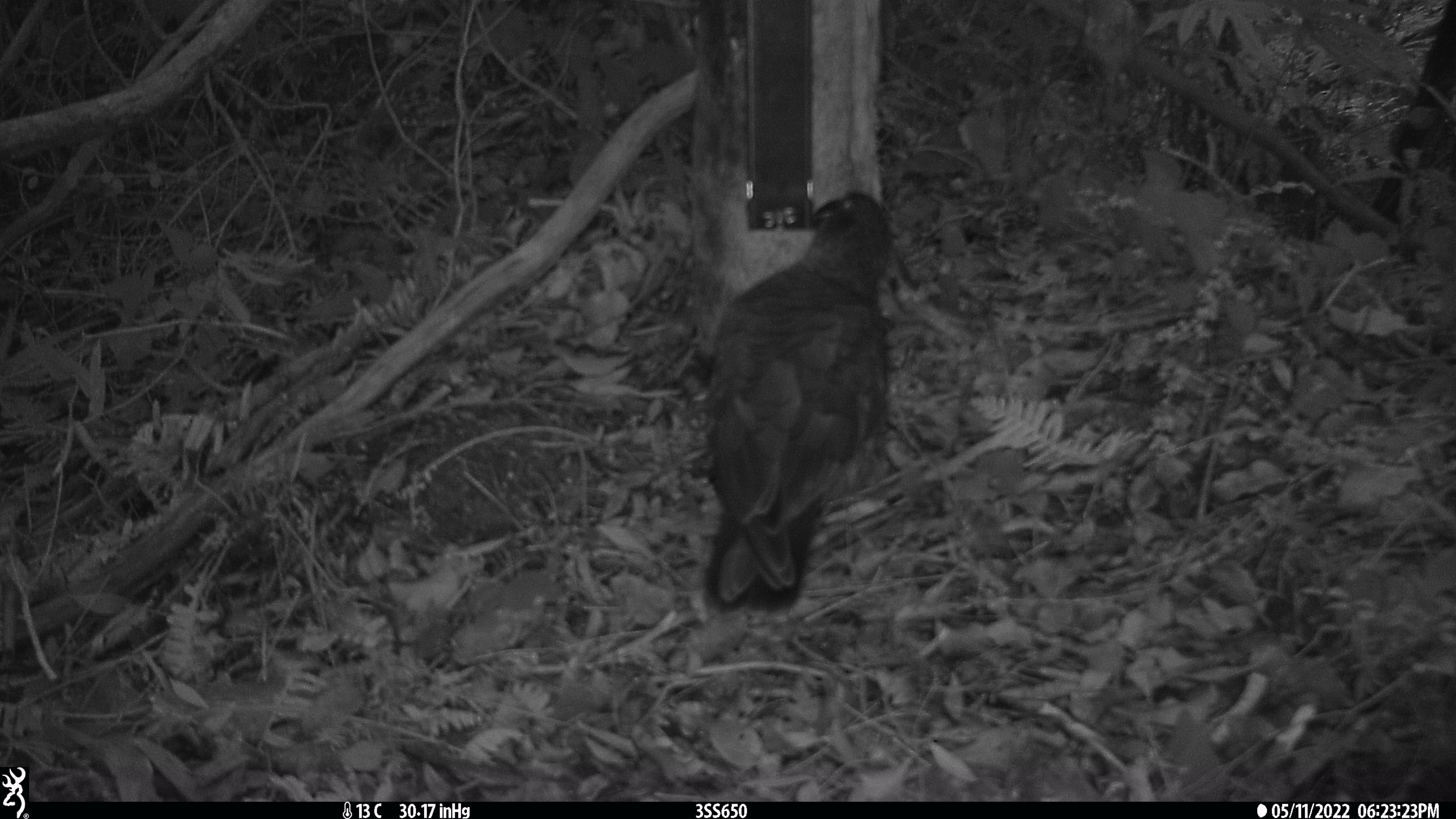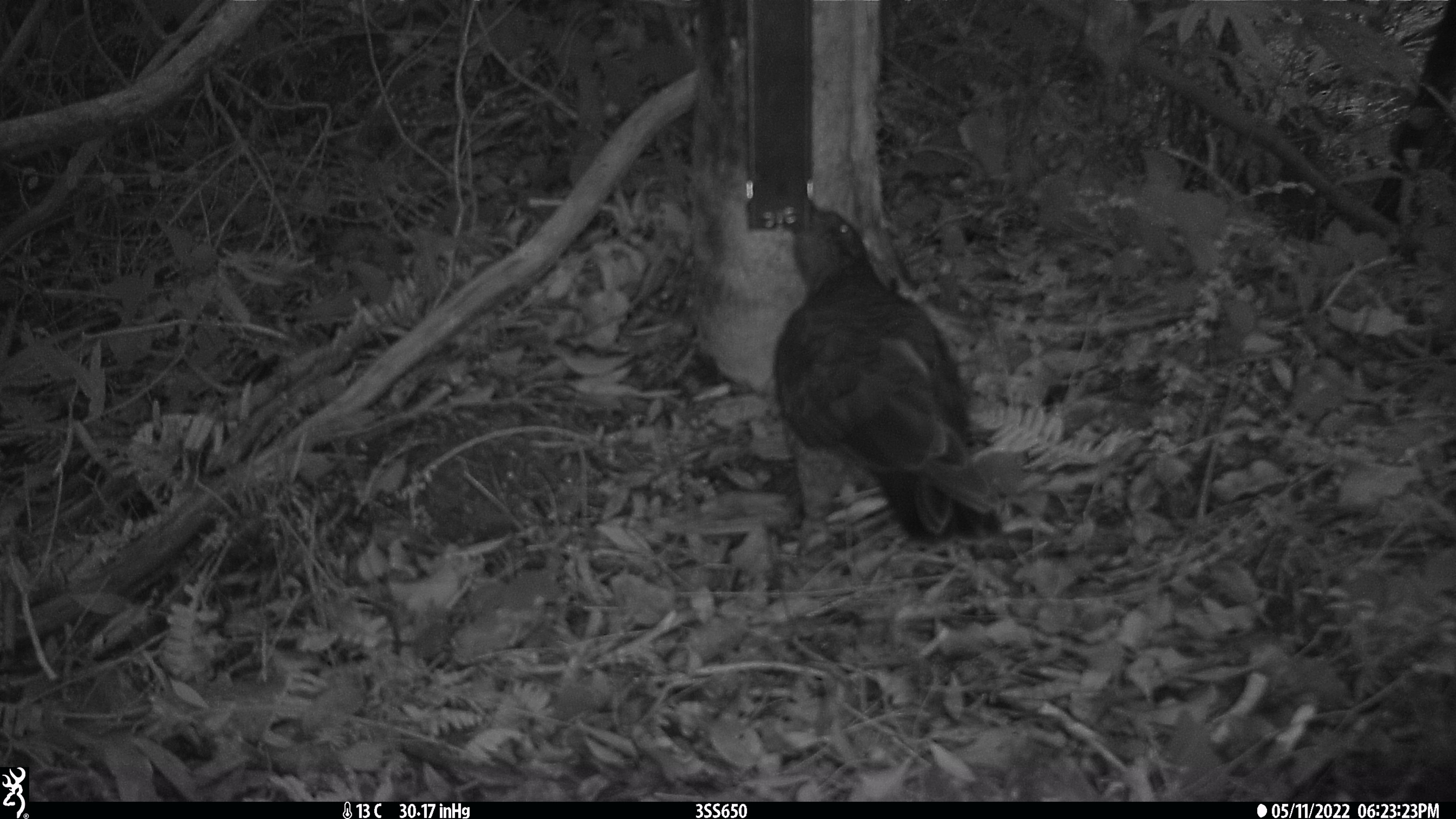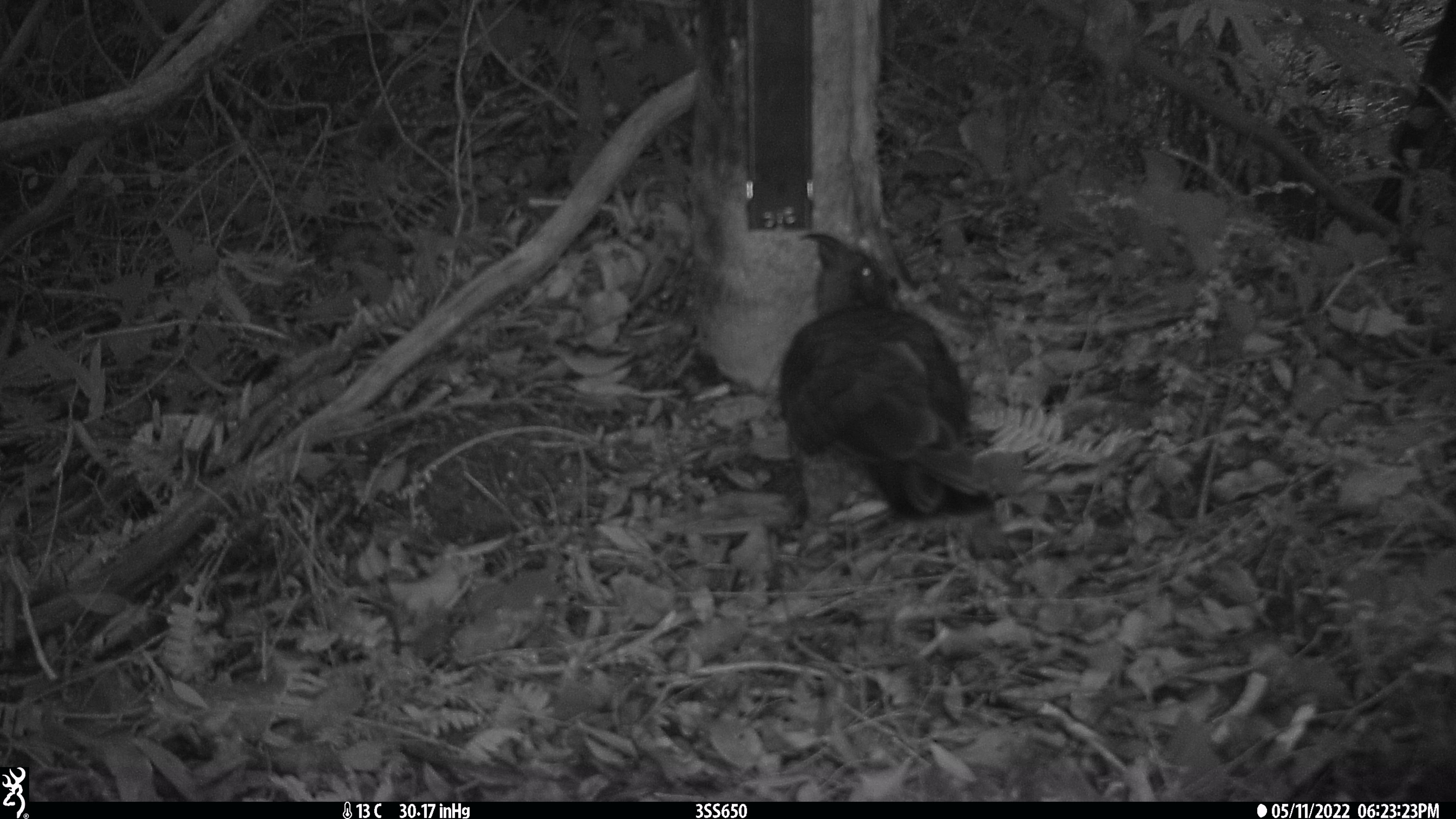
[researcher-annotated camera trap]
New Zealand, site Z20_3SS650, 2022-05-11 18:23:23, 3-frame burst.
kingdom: Animalia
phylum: Chordata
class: Aves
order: Psittaciformes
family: Strigopidae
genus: Nestor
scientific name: Nestor notabilis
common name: kea